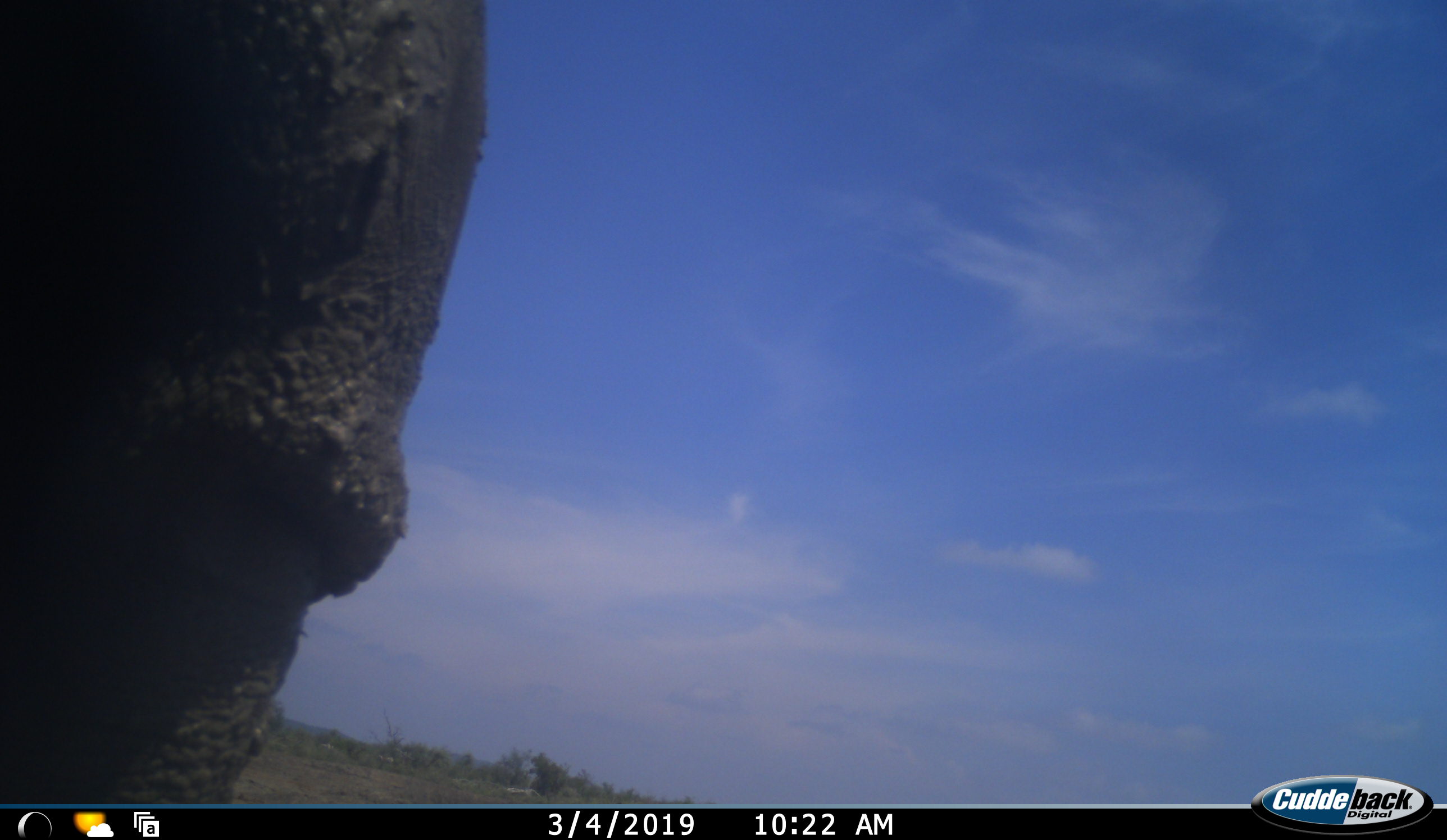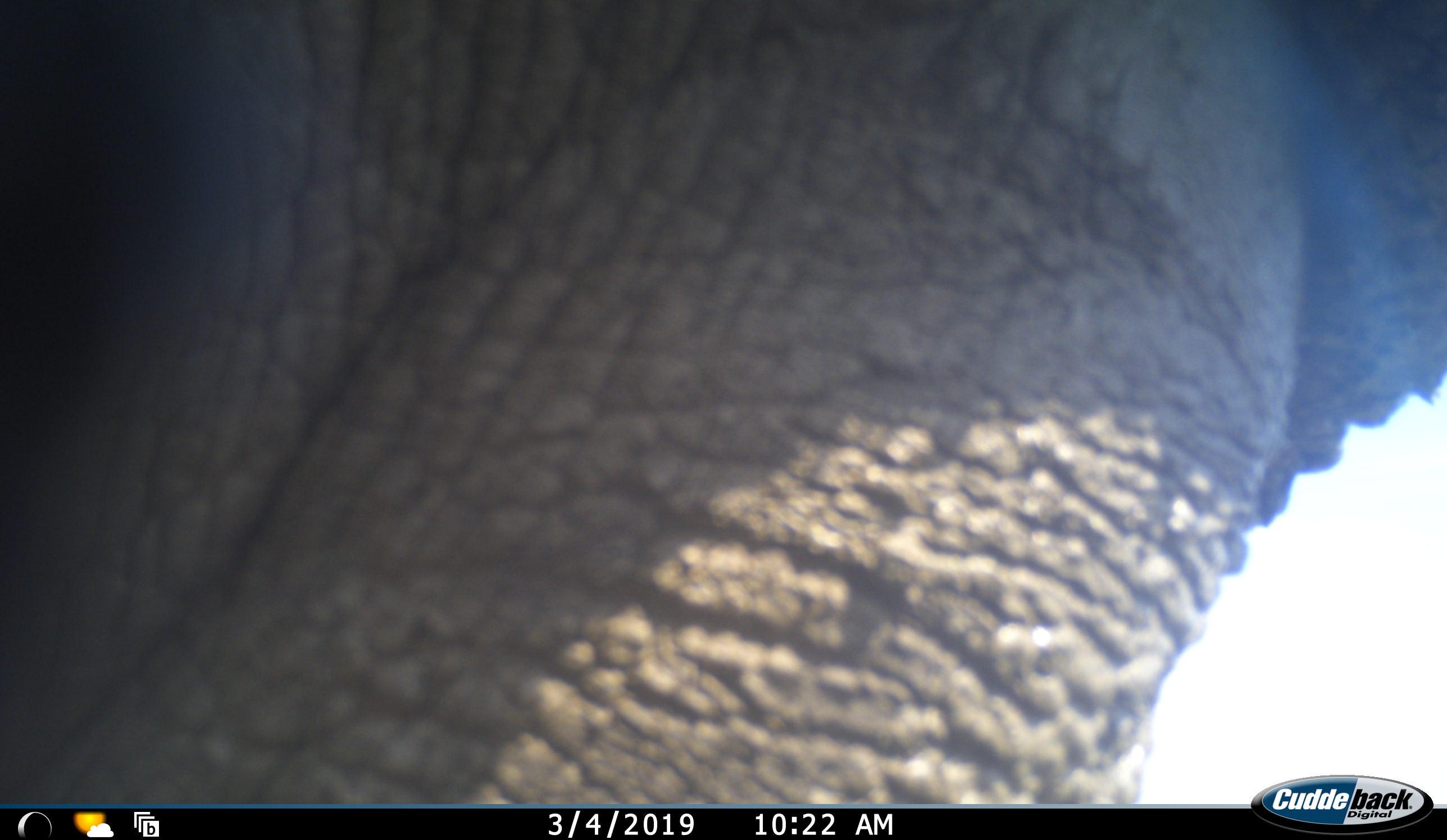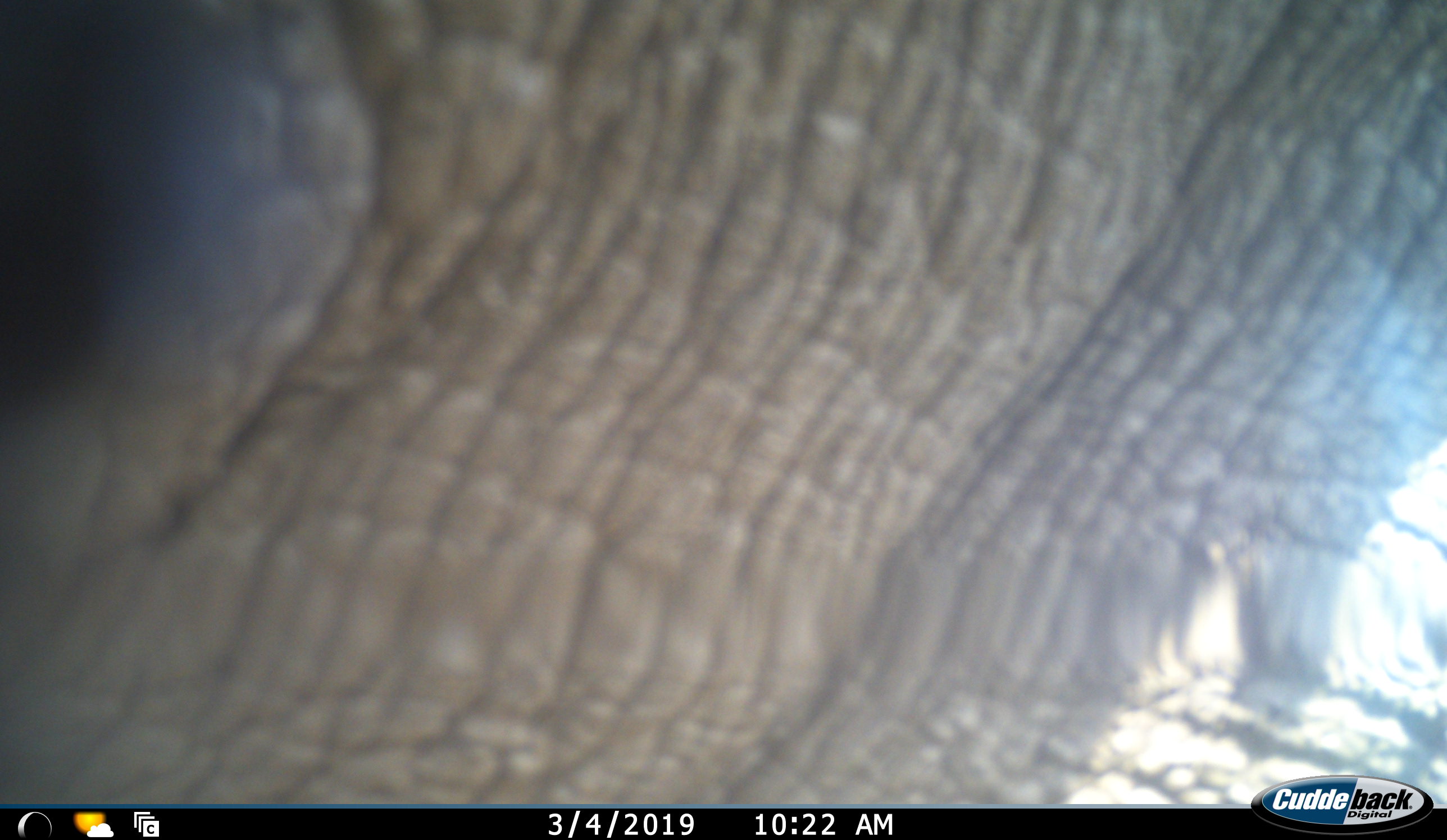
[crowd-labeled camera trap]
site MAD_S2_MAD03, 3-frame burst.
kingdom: Animalia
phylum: Chordata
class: Mammalia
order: Proboscidea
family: Elephantidae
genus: Loxodonta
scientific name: Loxodonta africana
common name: african bush elephant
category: elephant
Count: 1.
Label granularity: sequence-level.